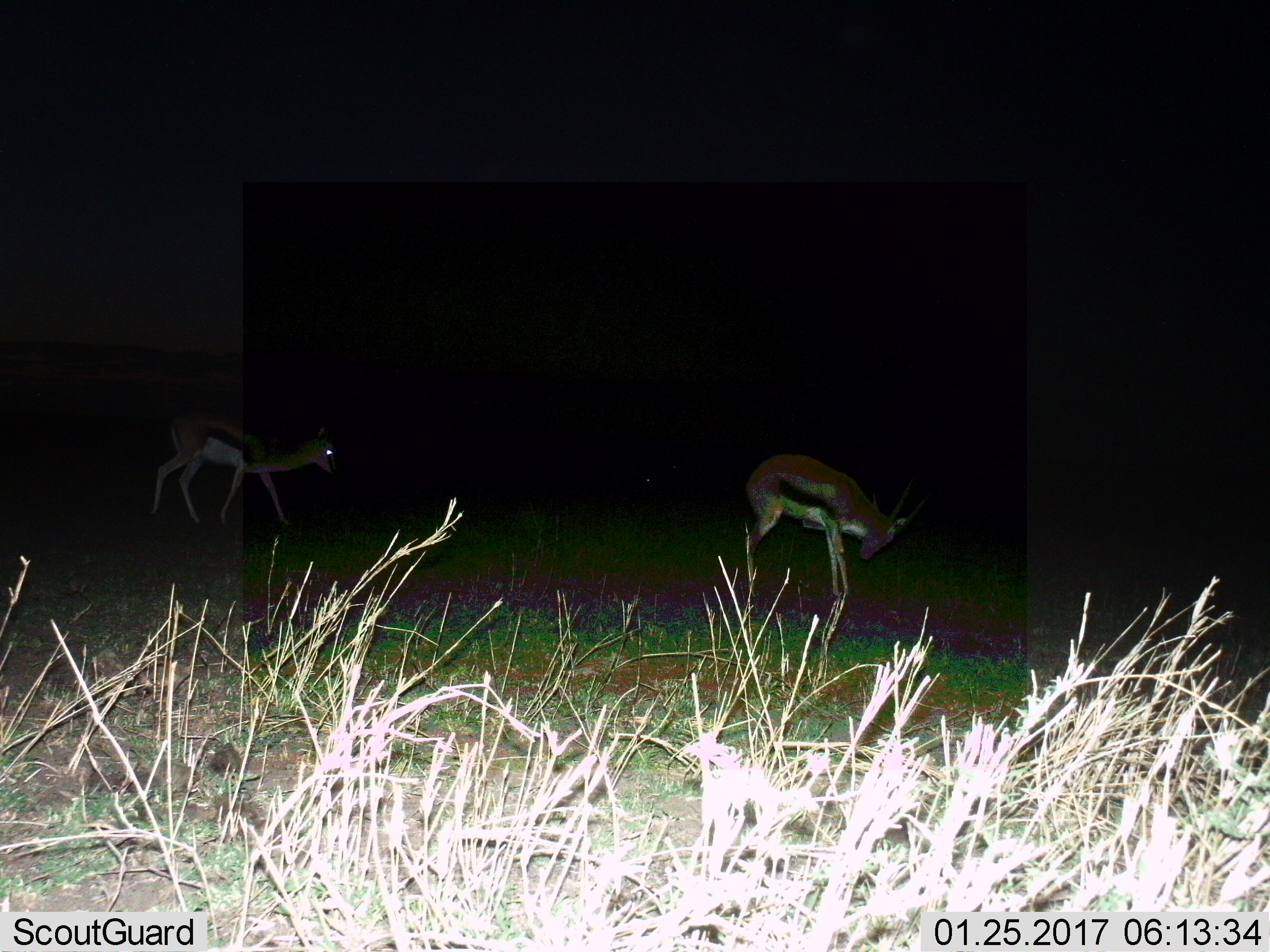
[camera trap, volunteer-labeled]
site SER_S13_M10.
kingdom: Animalia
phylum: Chordata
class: Mammalia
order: Artiodactyla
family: Bovidae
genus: Eudorcas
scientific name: Eudorcas thomsonii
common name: thomson's gazelle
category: gazellethomsons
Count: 2.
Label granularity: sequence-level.